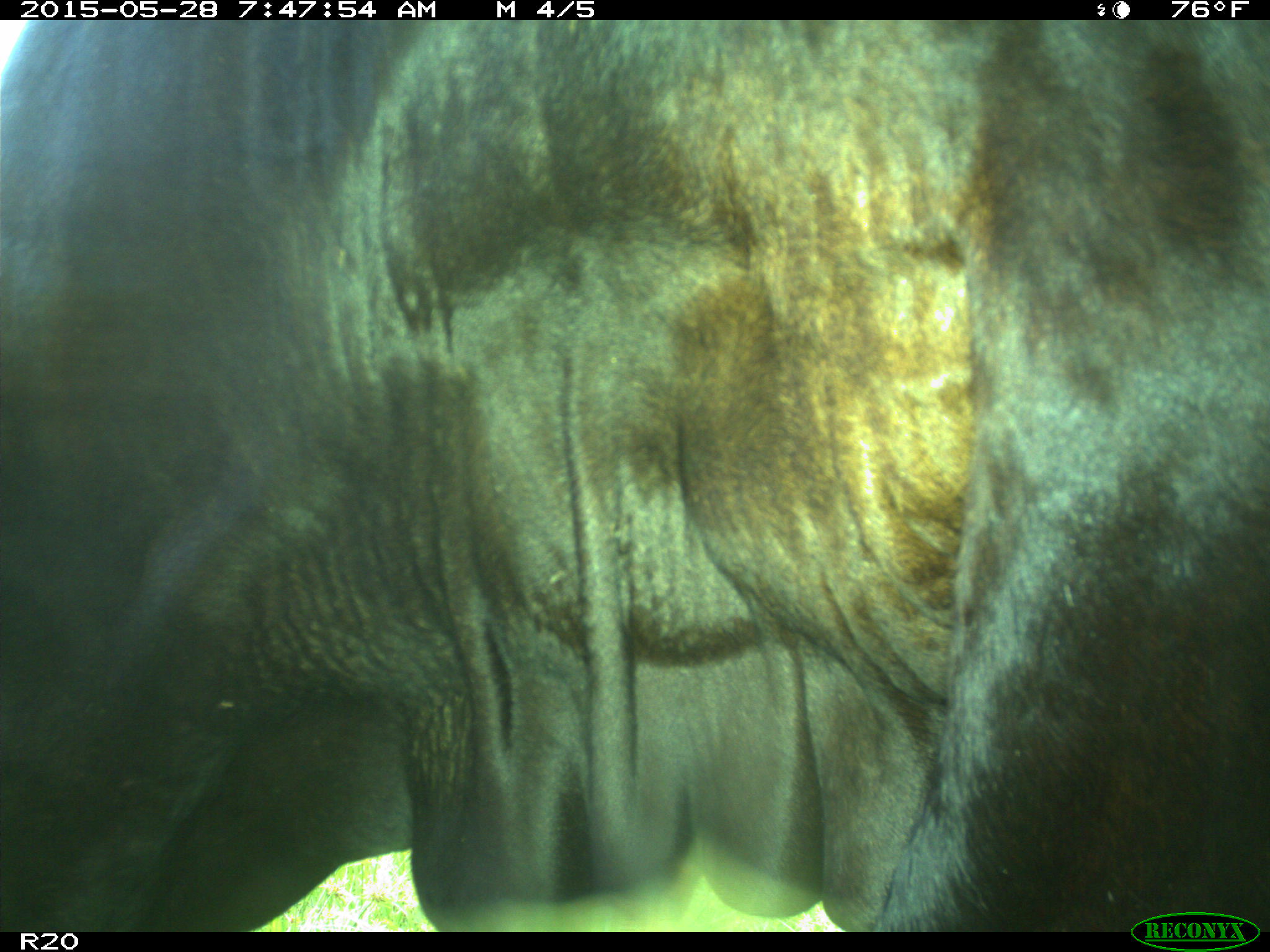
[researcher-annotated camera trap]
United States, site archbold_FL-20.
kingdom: Animalia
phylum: Chordata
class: Mammalia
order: Artiodactyla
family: Bovidae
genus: Bos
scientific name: Bos taurus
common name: domestic cow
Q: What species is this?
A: Bos taurus (domestic cow).